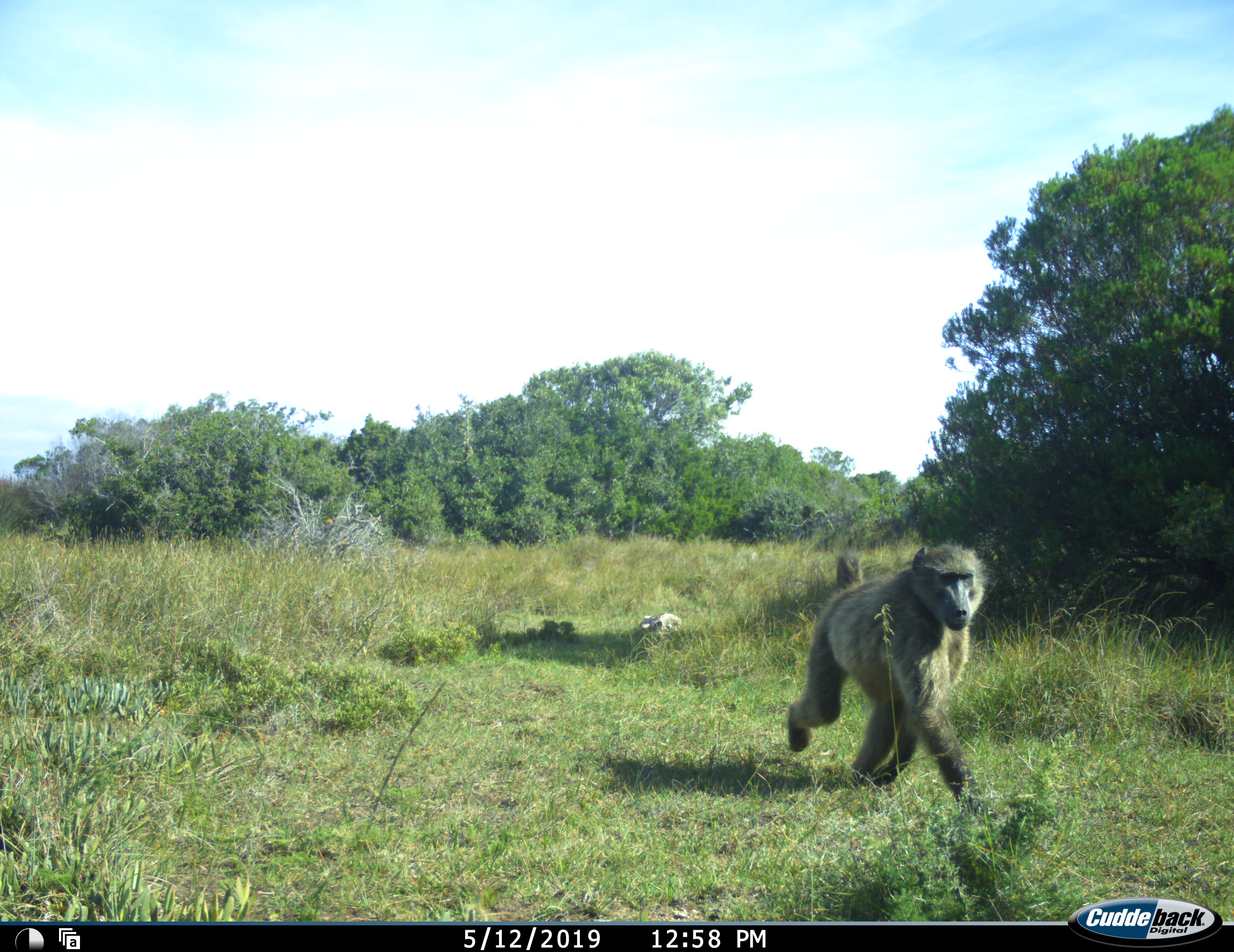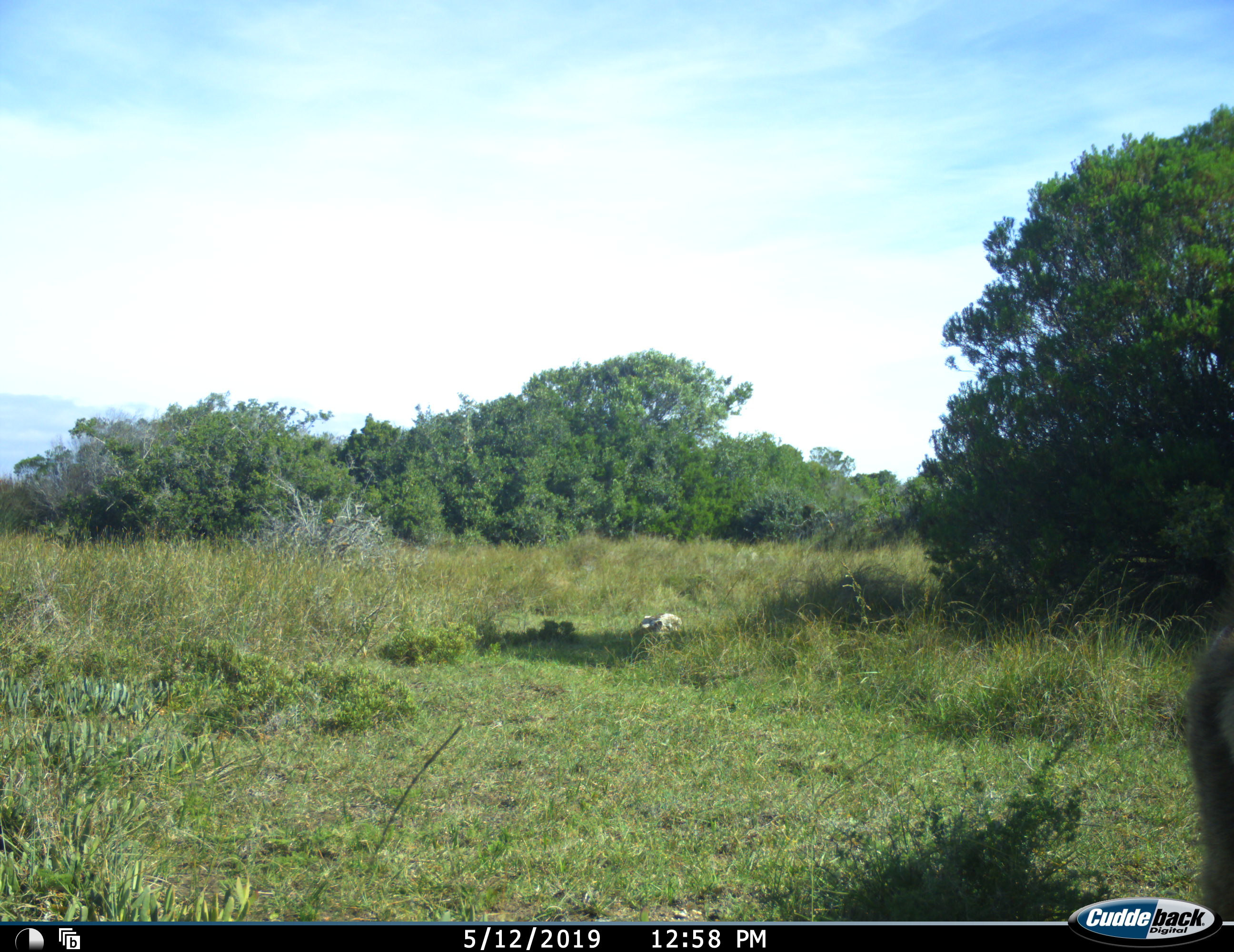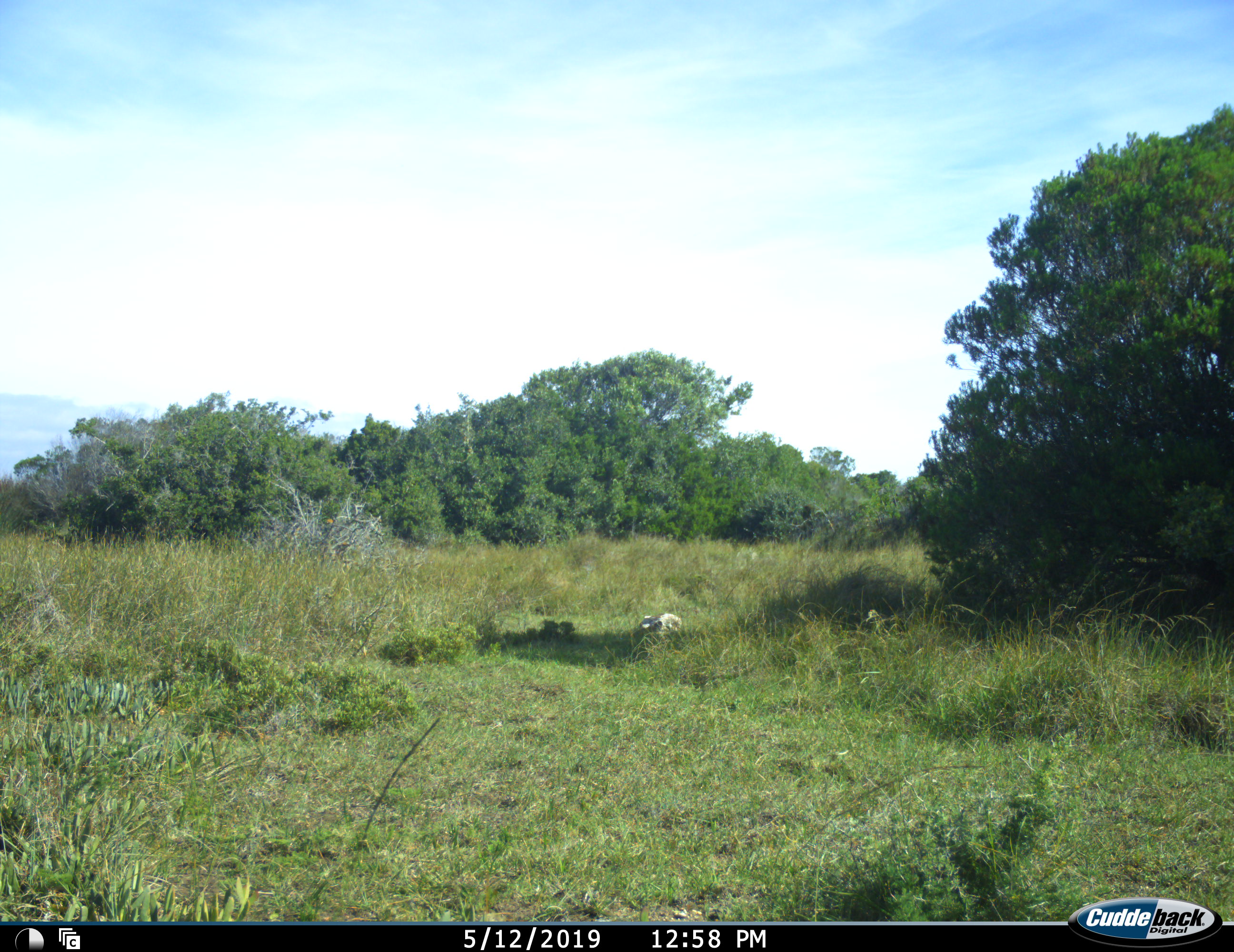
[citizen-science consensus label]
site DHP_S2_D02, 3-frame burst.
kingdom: Animalia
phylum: Chordata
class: Mammalia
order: Primates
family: Cercopithecidae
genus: Papio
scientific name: Papio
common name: baboon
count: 1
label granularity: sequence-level